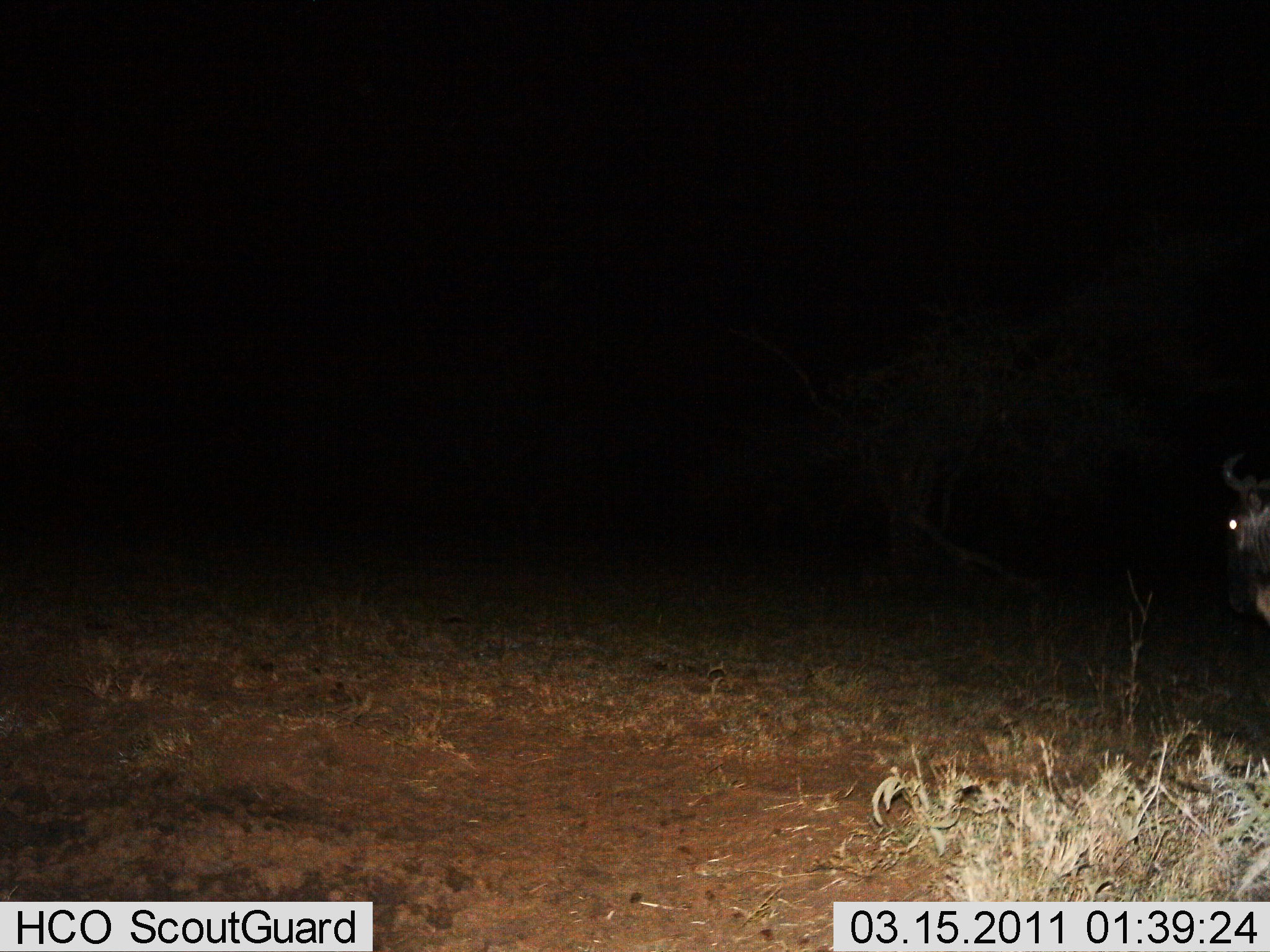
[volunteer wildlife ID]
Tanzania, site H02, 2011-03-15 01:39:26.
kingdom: Animalia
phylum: Chordata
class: Mammalia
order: Artiodactyla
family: Bovidae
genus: Connochaetes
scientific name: Connochaetes taurinus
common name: blue wildebeest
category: wildebeest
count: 1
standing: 67%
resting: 0%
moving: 33%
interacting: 0%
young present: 0%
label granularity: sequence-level